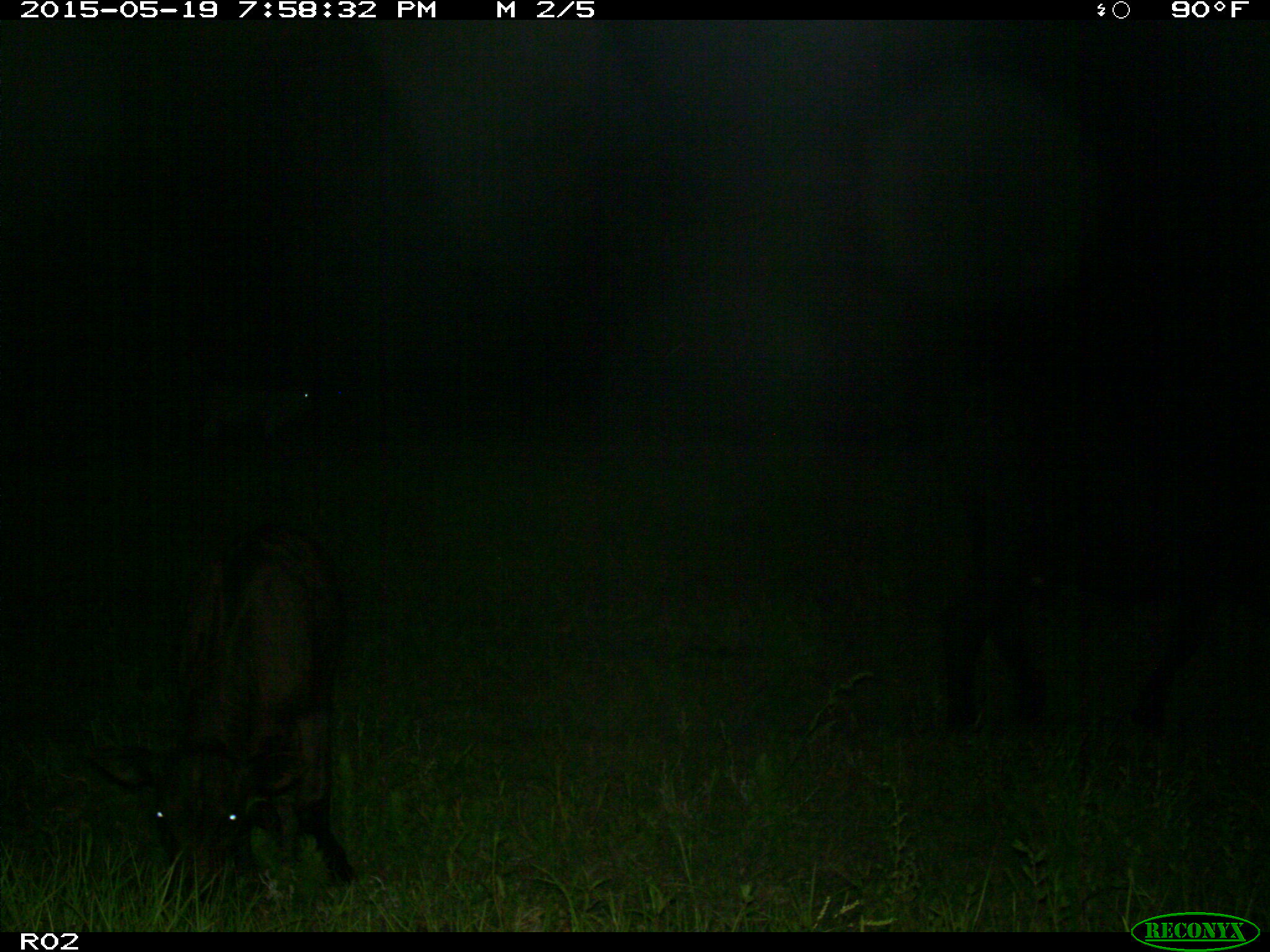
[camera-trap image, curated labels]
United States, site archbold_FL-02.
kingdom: Animalia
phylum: Chordata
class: Mammalia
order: Artiodactyla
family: Bovidae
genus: Bos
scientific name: Bos taurus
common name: domestic cow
Bos taurus (domestic cow).